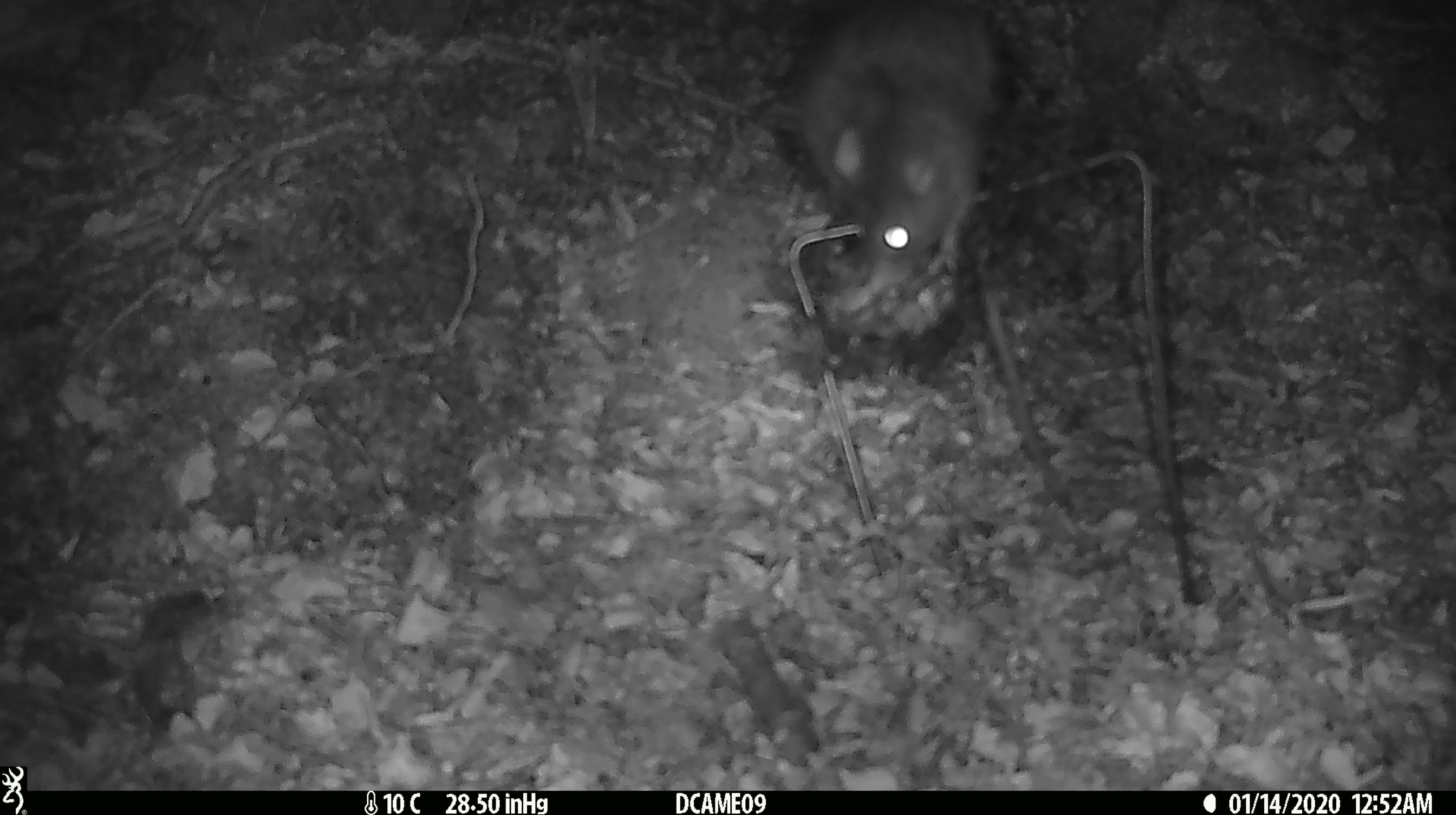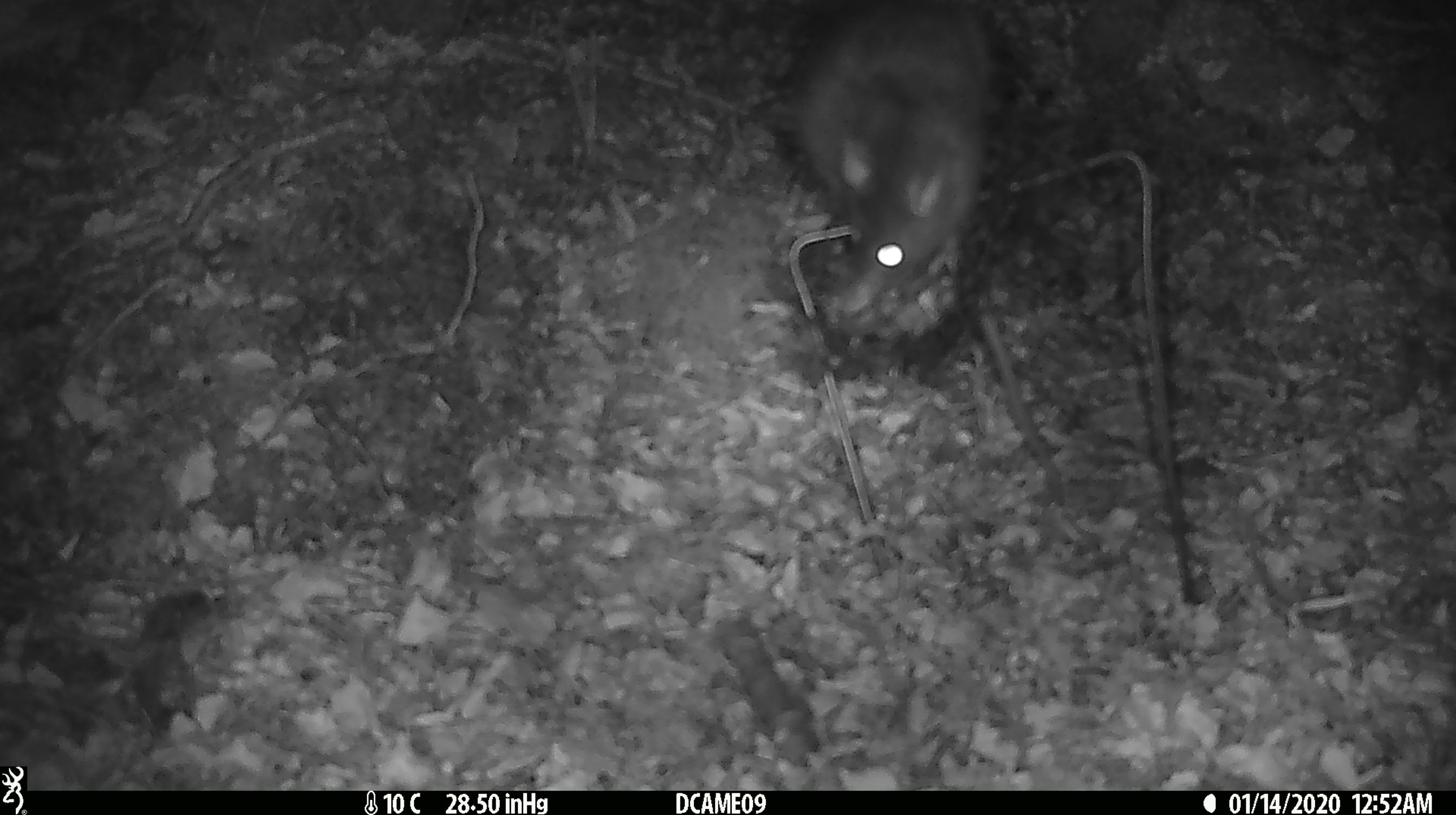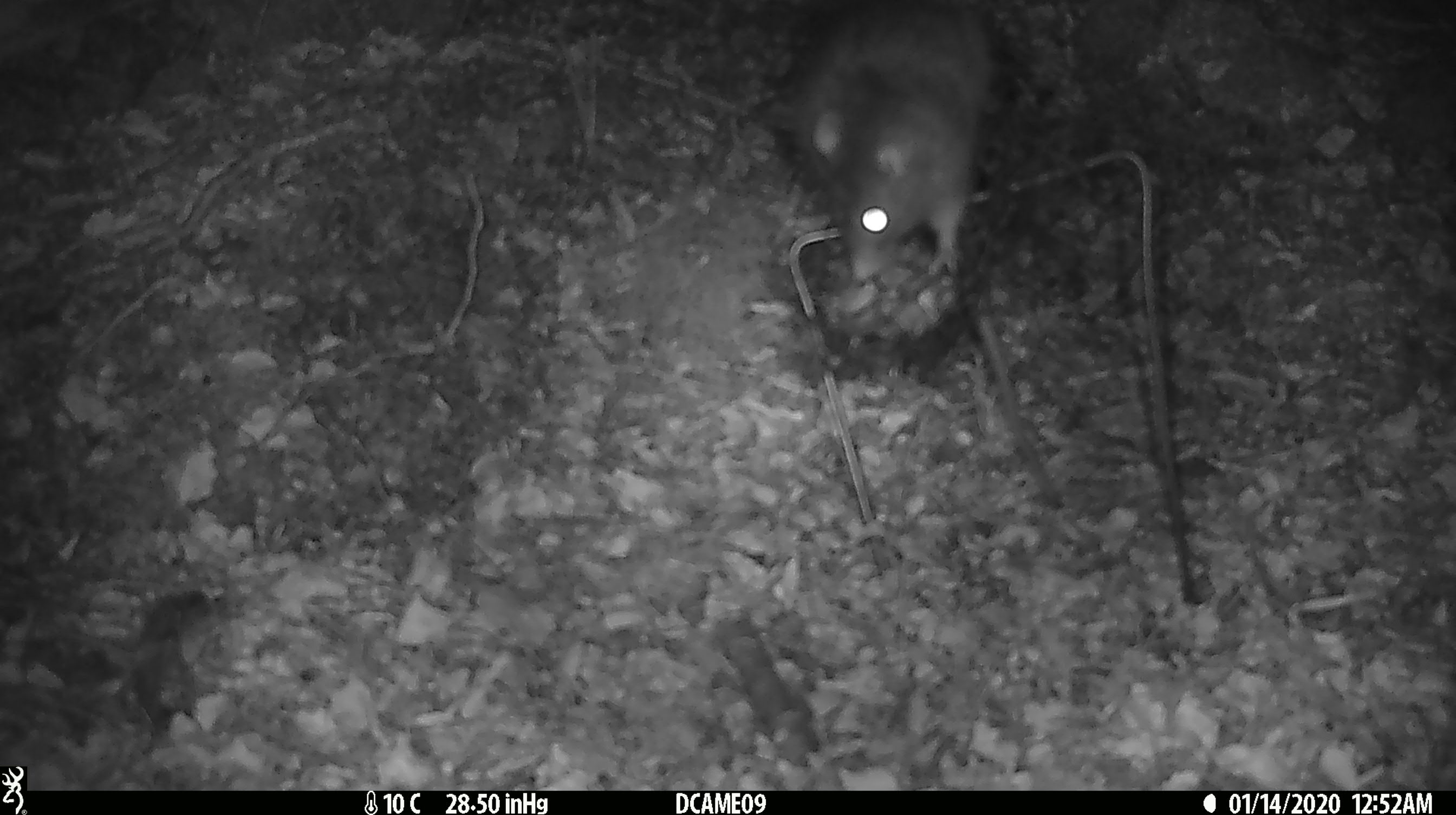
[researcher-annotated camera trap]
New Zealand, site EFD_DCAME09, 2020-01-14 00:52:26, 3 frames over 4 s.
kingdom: Animalia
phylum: Chordata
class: Mammalia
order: Rodentia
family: Muridae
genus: Rattus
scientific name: Rattus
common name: rat